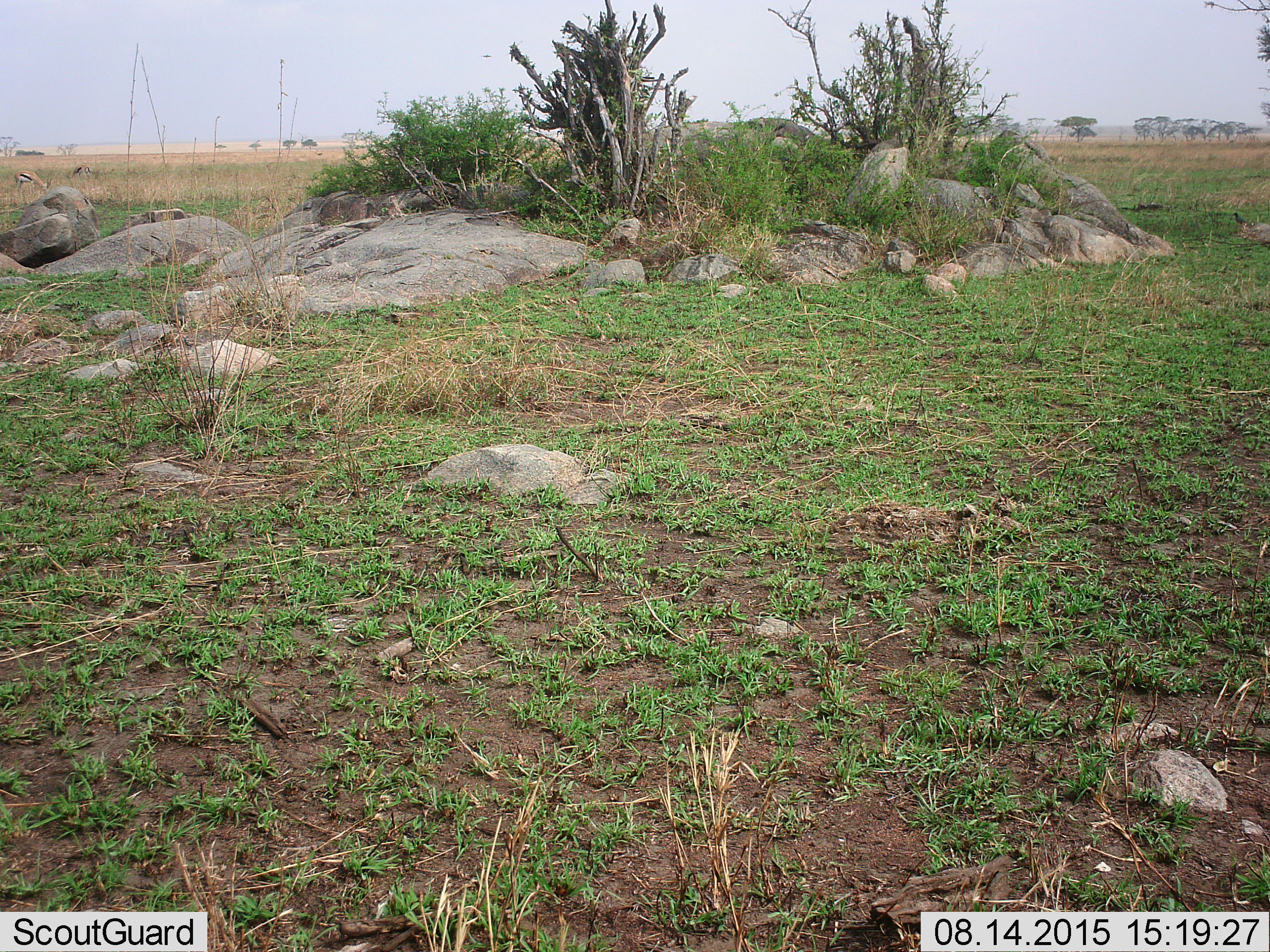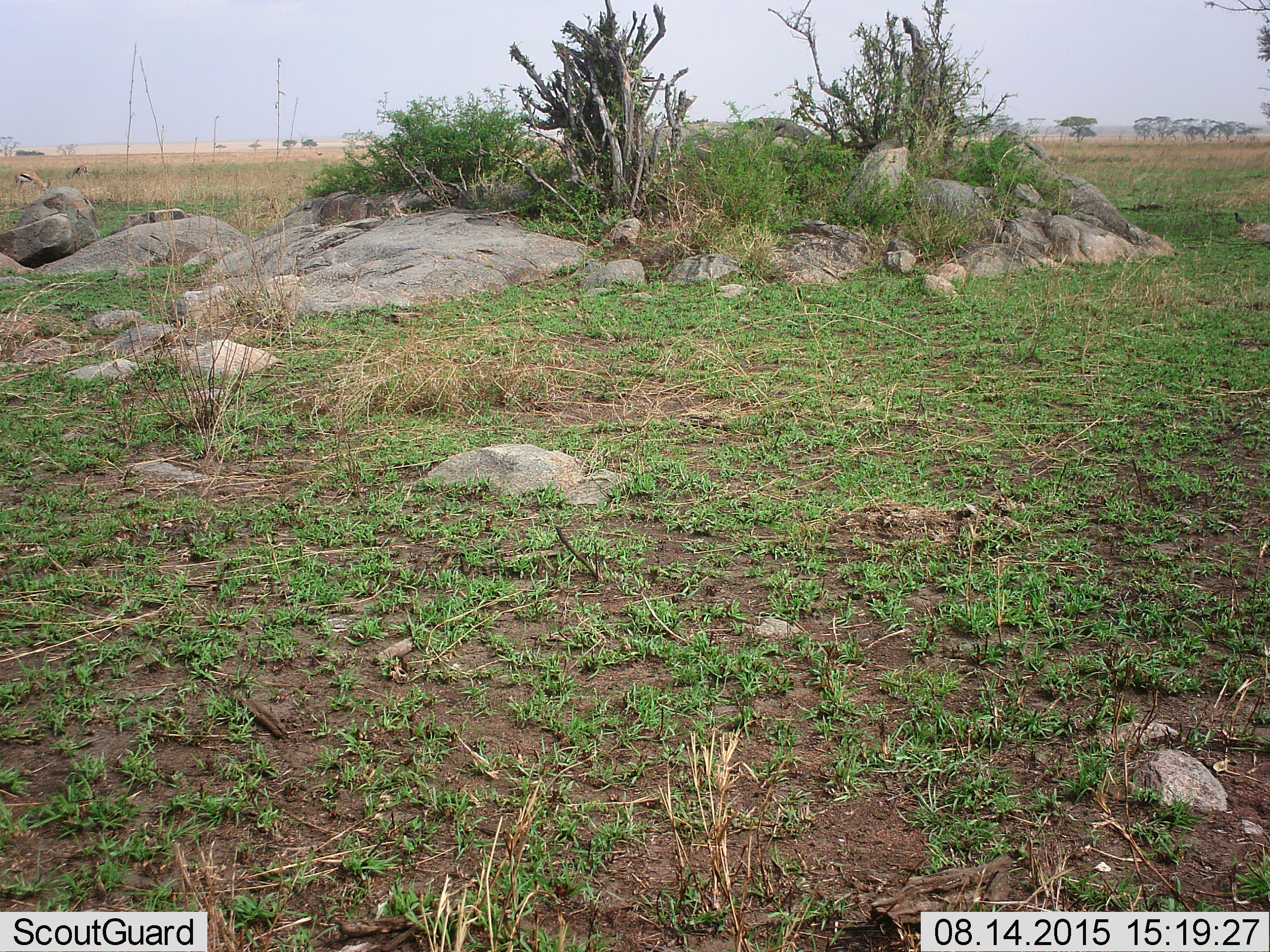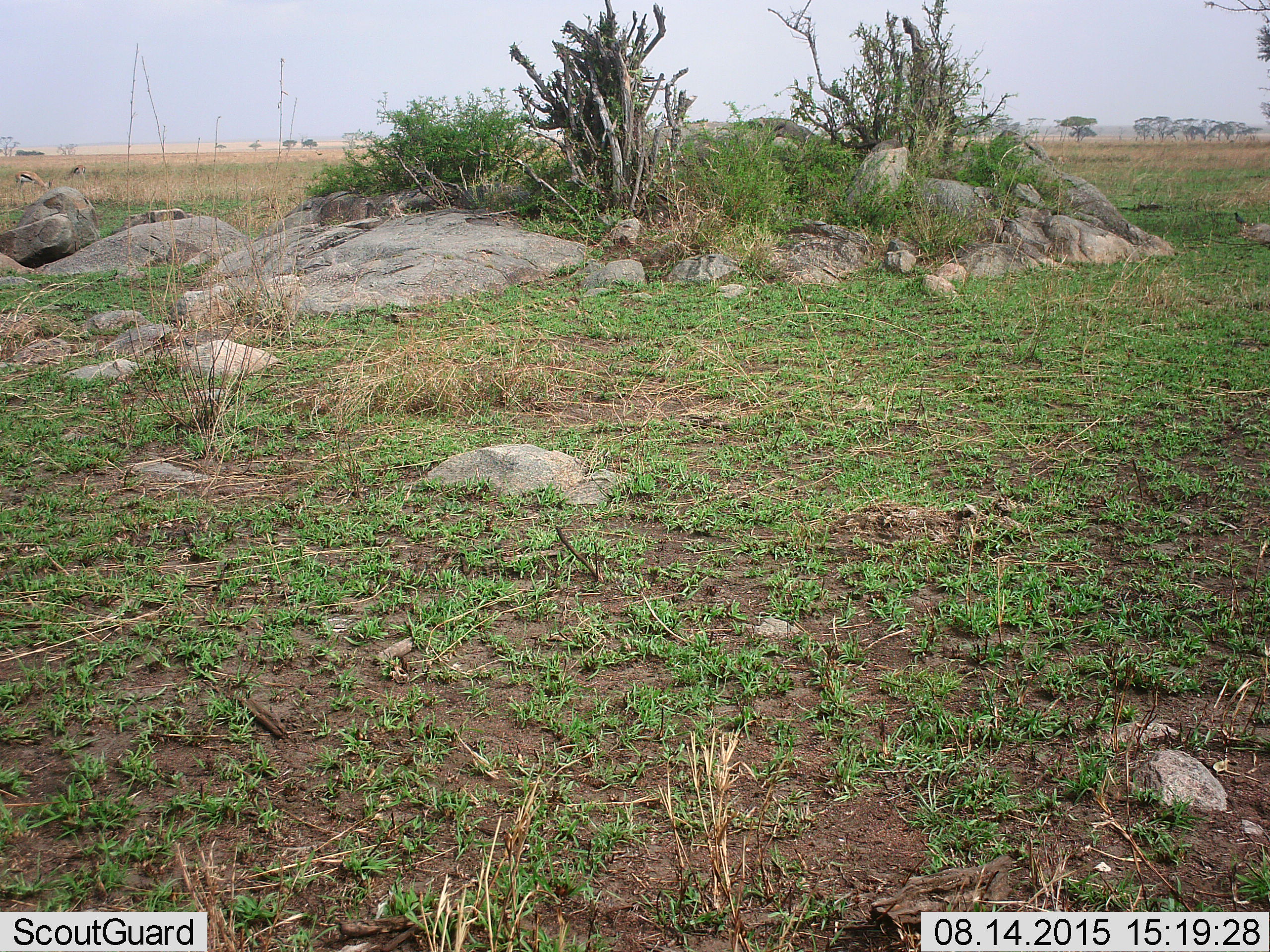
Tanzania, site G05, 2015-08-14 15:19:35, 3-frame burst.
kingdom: Animalia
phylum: Chordata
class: Mammalia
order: Artiodactyla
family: Bovidae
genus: Eudorcas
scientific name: Eudorcas thomsonii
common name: thomson's gazelle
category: gazellethomsons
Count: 2.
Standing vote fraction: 36%.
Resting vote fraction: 0%.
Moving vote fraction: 0%.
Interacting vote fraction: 0%.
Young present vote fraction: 0%.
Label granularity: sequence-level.